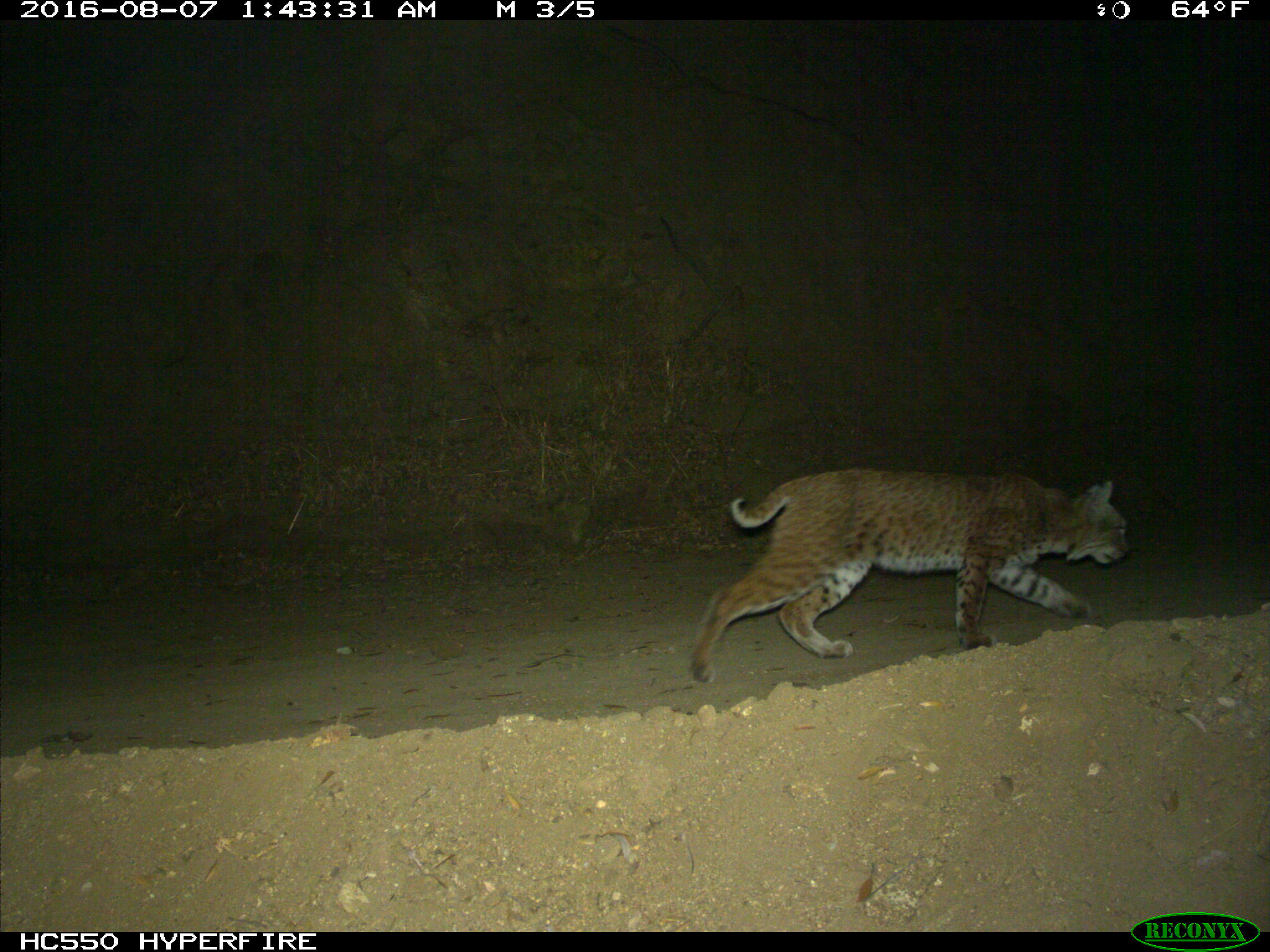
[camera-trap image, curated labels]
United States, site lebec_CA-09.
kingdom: Animalia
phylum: Chordata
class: Mammalia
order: Carnivora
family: Felidae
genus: Lynx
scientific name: Lynx rufus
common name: bobcat